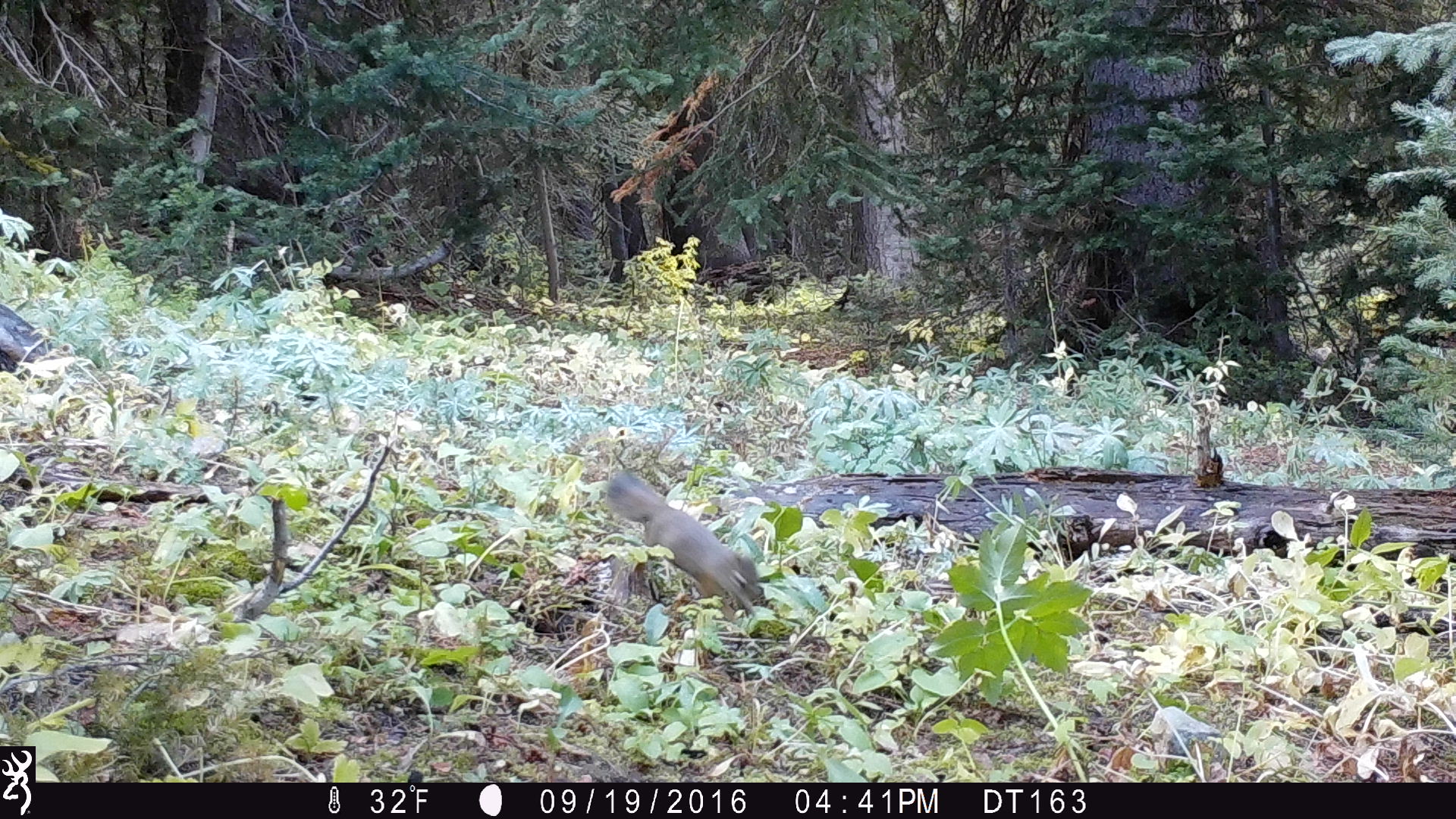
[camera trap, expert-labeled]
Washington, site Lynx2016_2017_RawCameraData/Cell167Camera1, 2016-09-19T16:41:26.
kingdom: Animalia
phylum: Chordata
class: Mammalia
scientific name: Mammalia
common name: small mammal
Small mammal (Mammalia). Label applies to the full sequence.